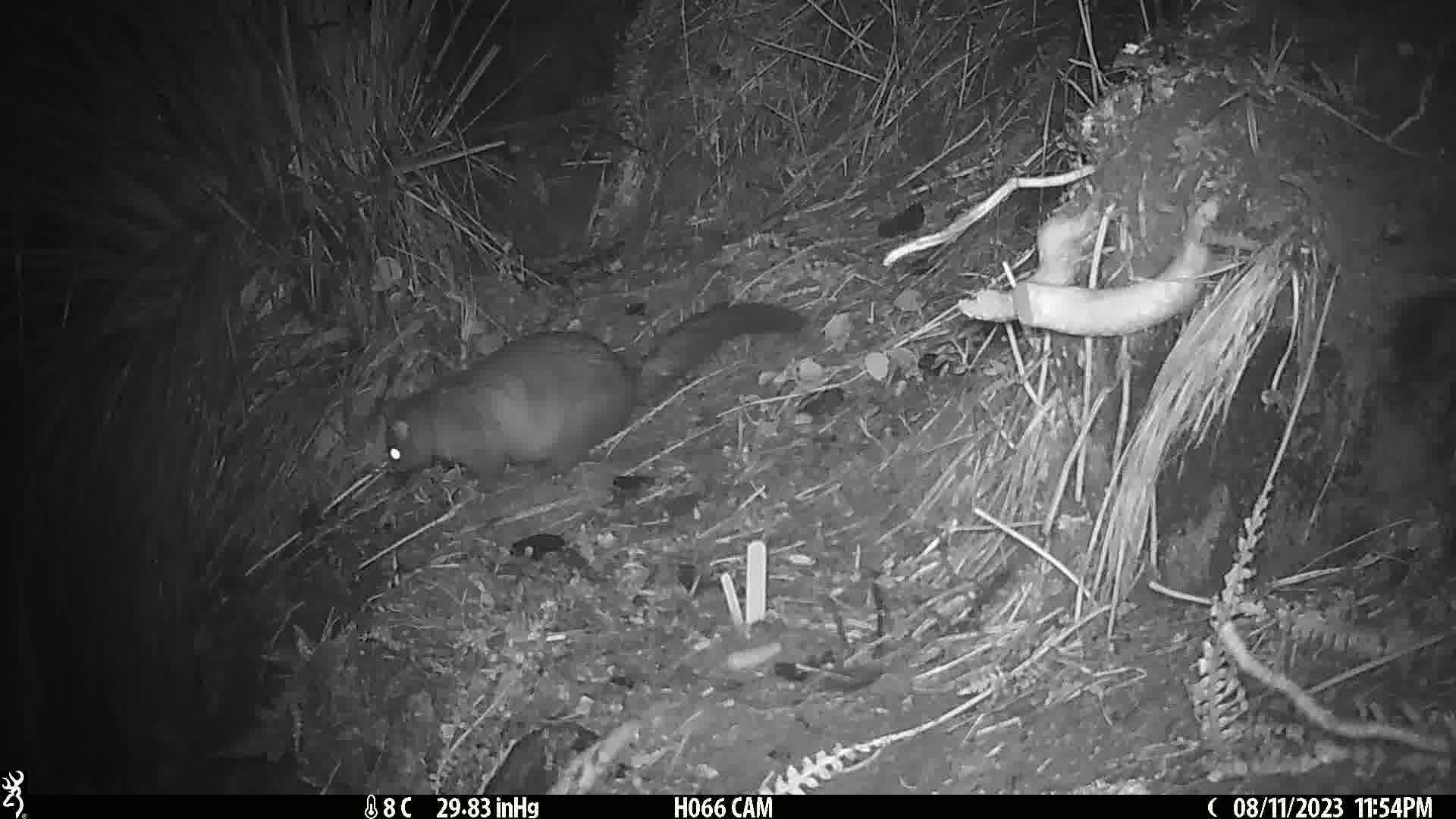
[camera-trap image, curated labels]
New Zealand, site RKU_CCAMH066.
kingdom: Animalia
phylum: Chordata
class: Mammalia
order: Diprotodontia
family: Phalangeridae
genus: Trichosurus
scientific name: Trichosurus vulpecula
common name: common brushtail possum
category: possum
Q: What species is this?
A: Possum (common brushtail possum) (Trichosurus vulpecula).